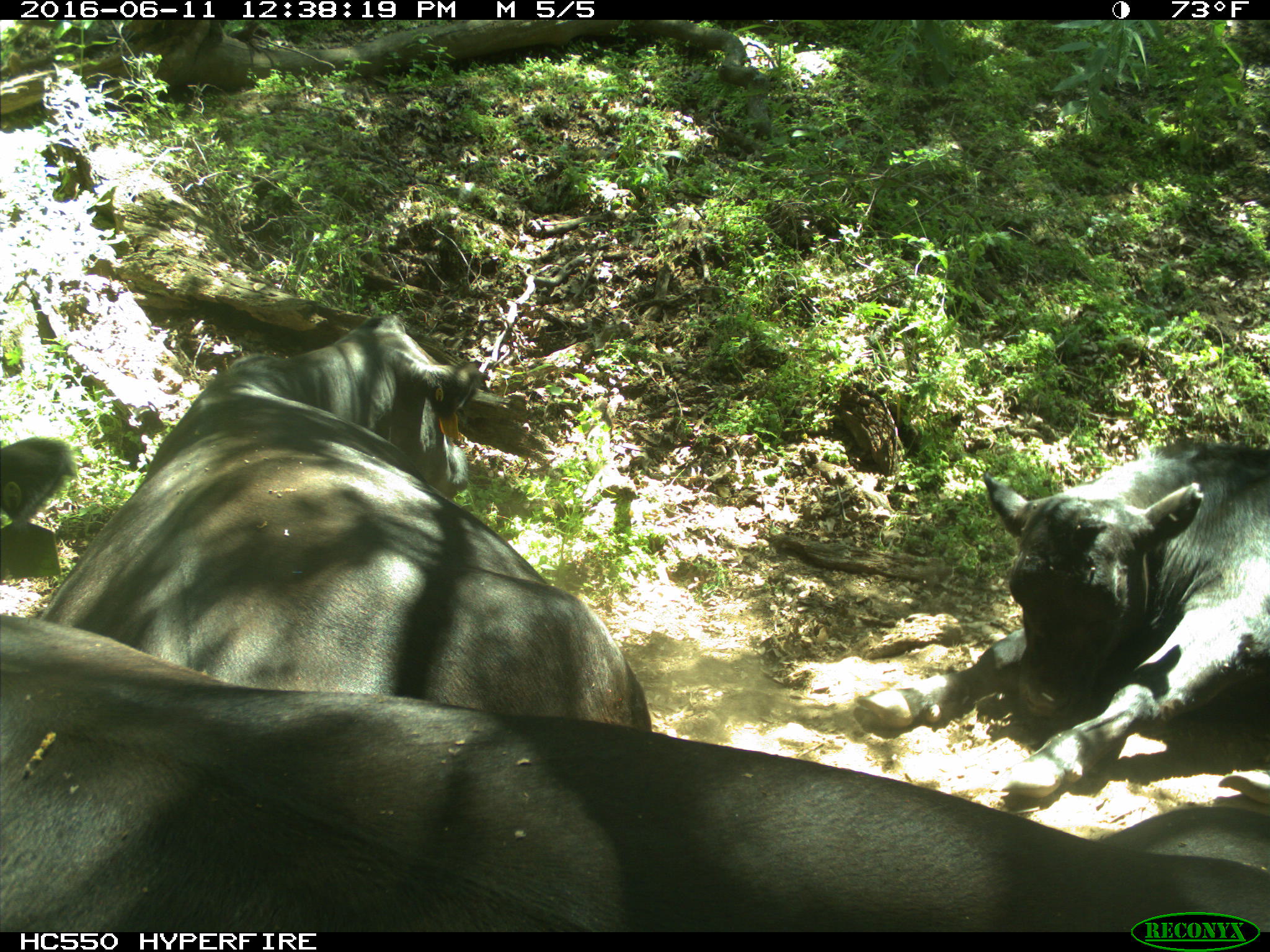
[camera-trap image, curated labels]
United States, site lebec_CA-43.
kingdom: Animalia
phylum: Chordata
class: Mammalia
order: Artiodactyla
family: Bovidae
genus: Bos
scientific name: Bos taurus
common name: domestic cow